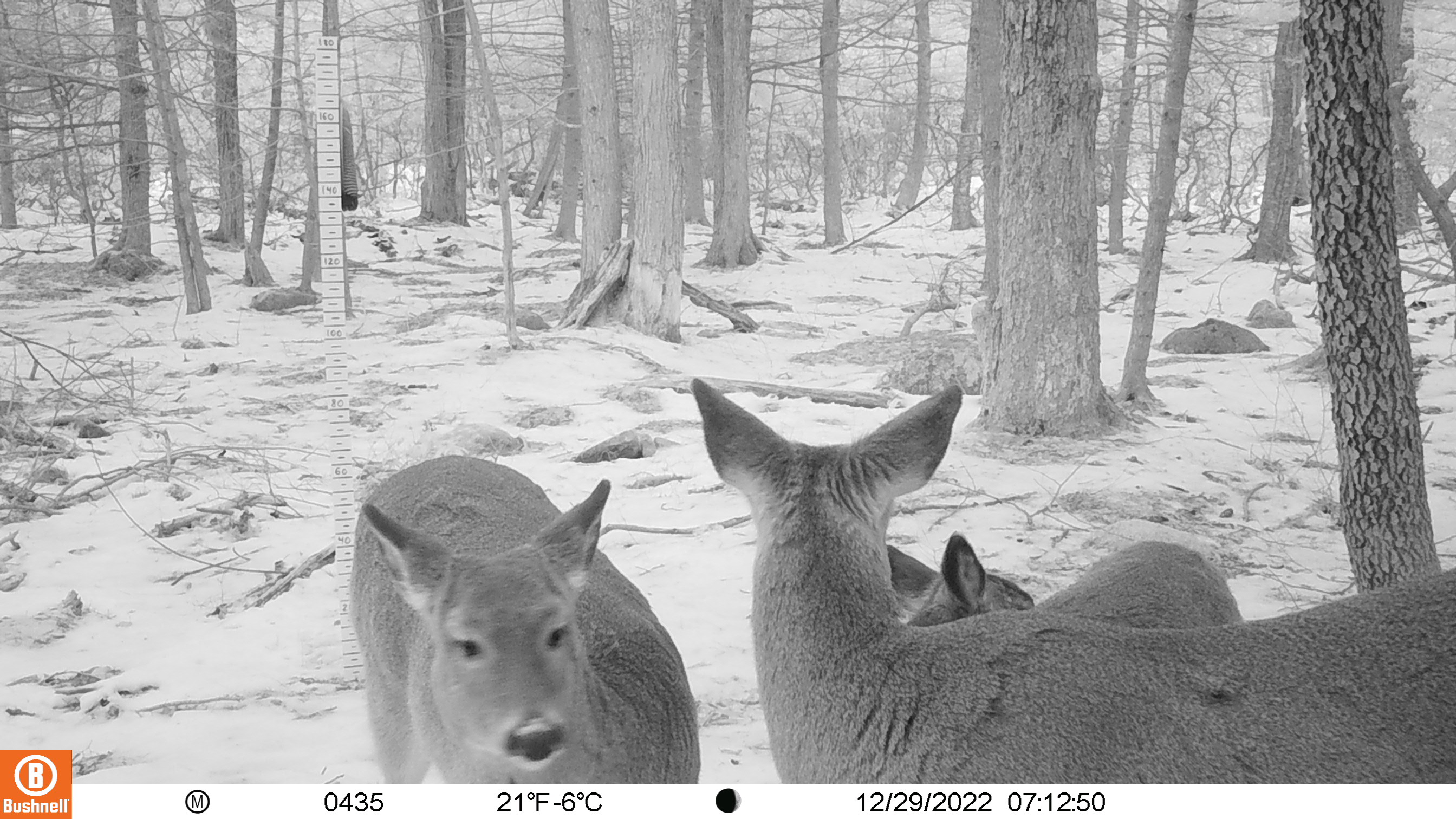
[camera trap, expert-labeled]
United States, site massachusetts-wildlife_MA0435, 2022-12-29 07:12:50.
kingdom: Animalia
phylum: Chordata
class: Mammalia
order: Artiodactyla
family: Cervidae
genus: Odocoileus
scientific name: Odocoileus virginianus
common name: white-tailed deer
White-tailed deer (Odocoileus virginianus).